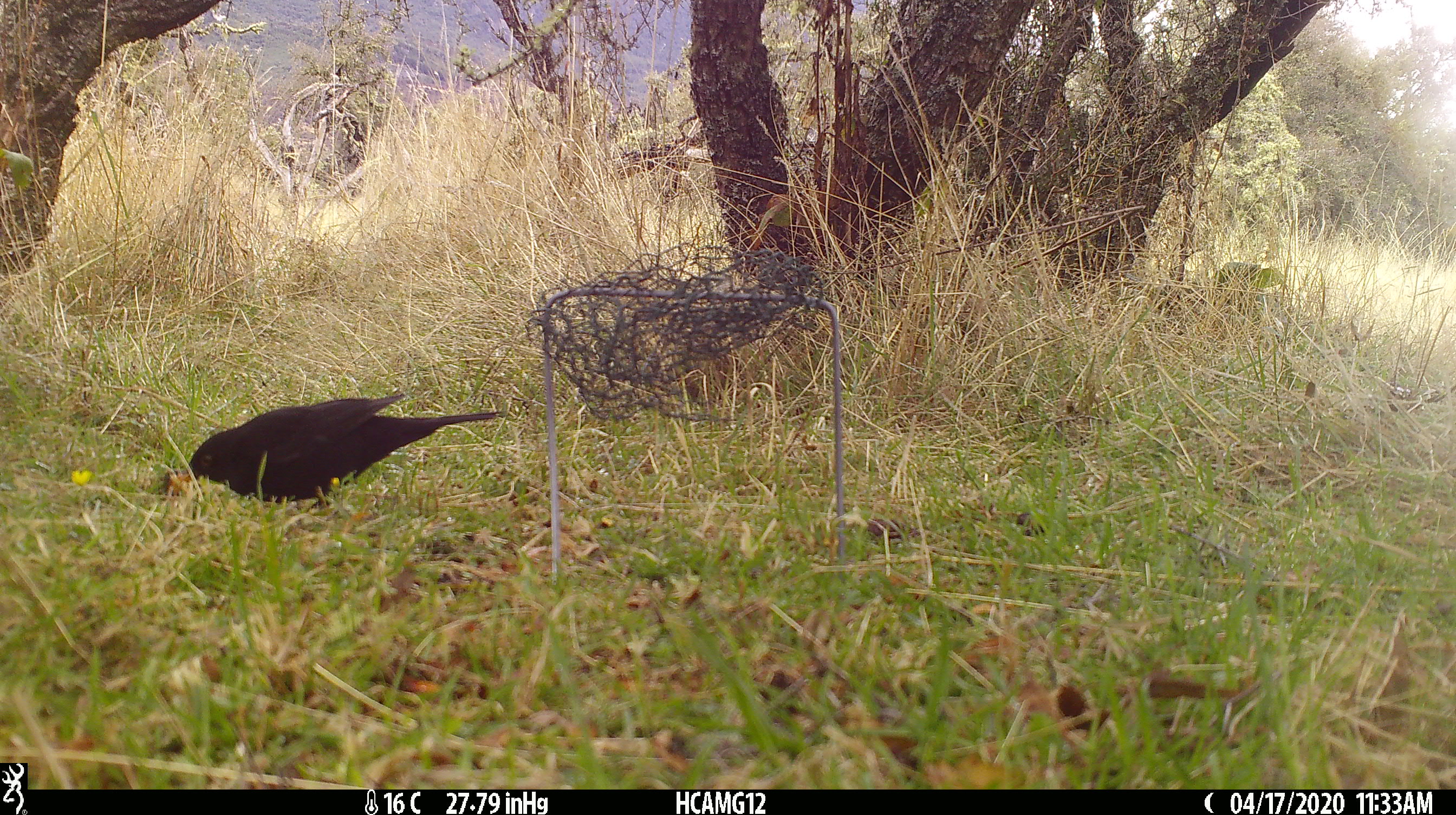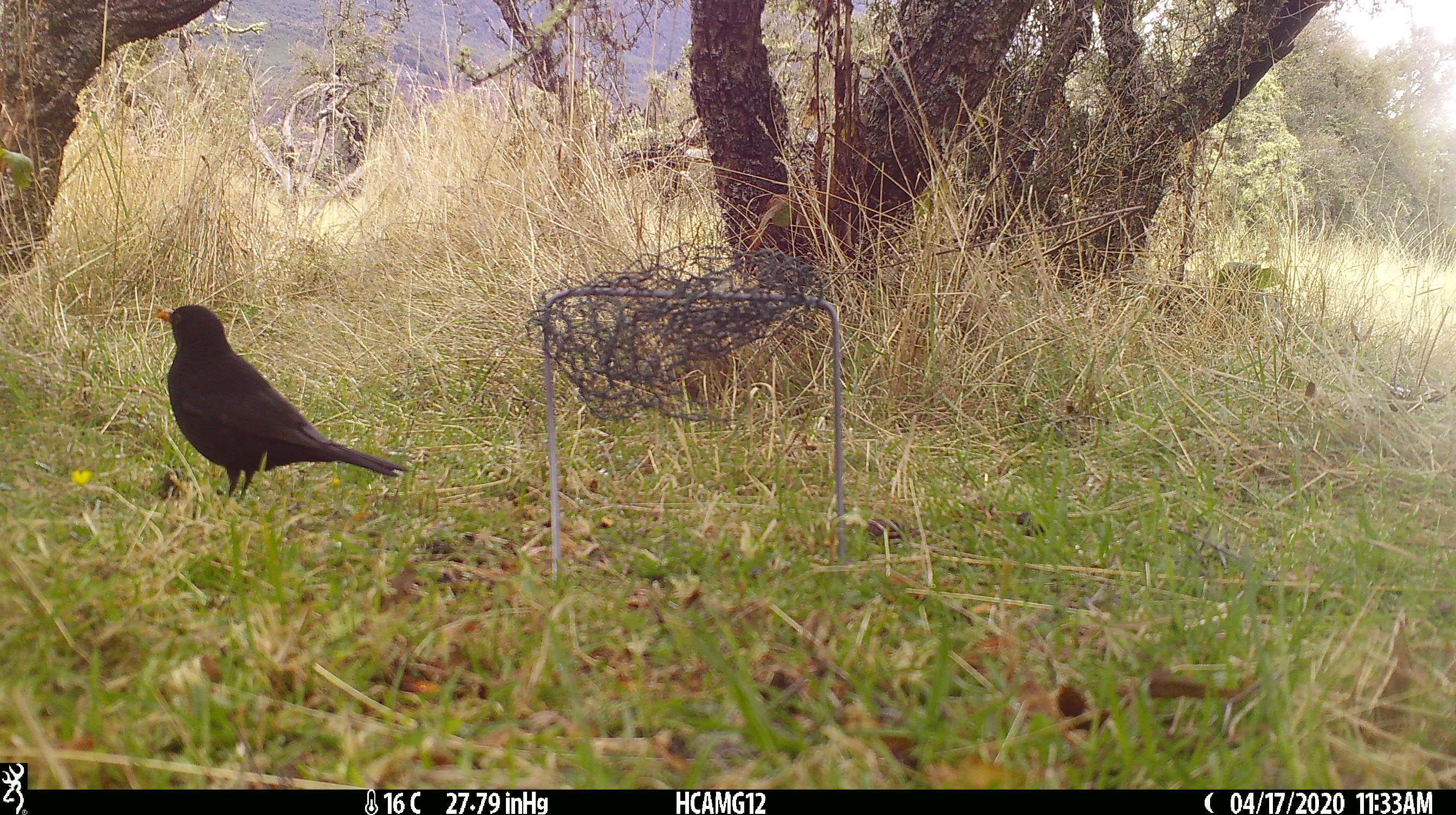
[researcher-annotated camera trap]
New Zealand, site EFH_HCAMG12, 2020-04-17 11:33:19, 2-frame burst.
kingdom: Animalia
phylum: Chordata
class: Aves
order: Passeriformes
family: Turdidae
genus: Turdus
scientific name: Turdus merula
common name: eurasian blackbird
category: blackbird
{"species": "blackbird (eurasian blackbird) (Turdus merula)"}